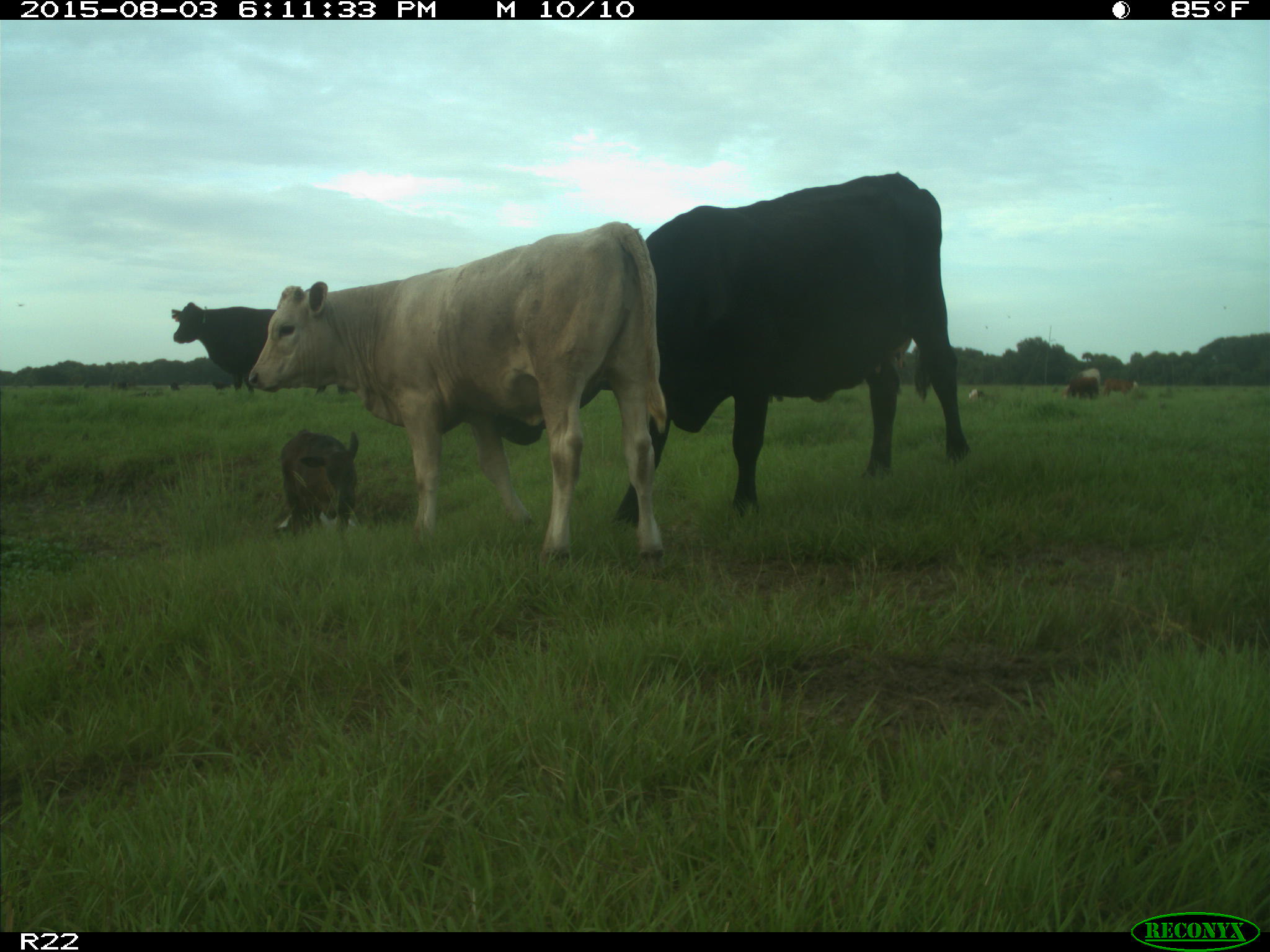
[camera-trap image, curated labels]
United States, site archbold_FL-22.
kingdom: Animalia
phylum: Chordata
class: Mammalia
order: Artiodactyla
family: Bovidae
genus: Bos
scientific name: Bos taurus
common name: domestic cow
Bos taurus (domestic cow).